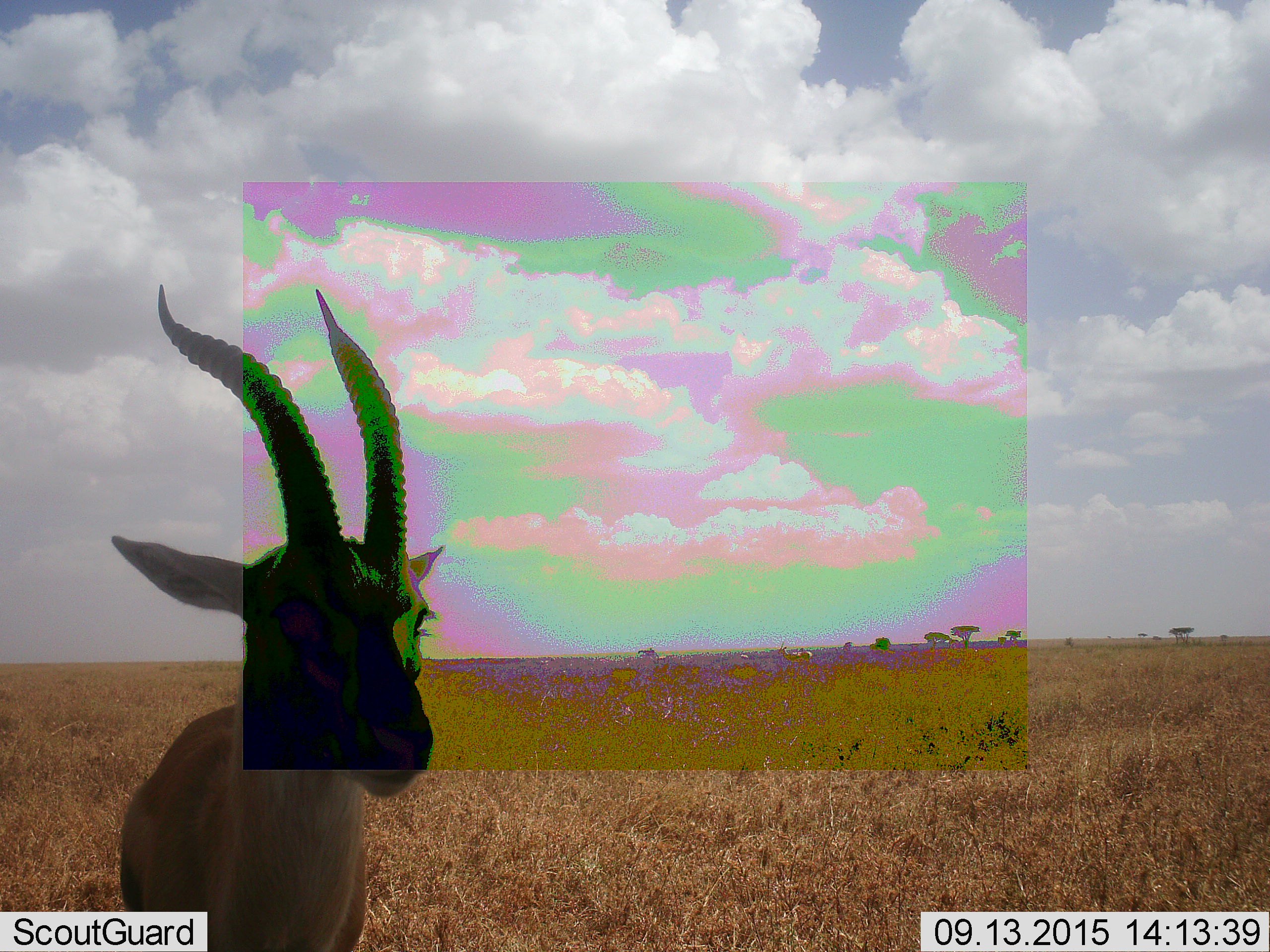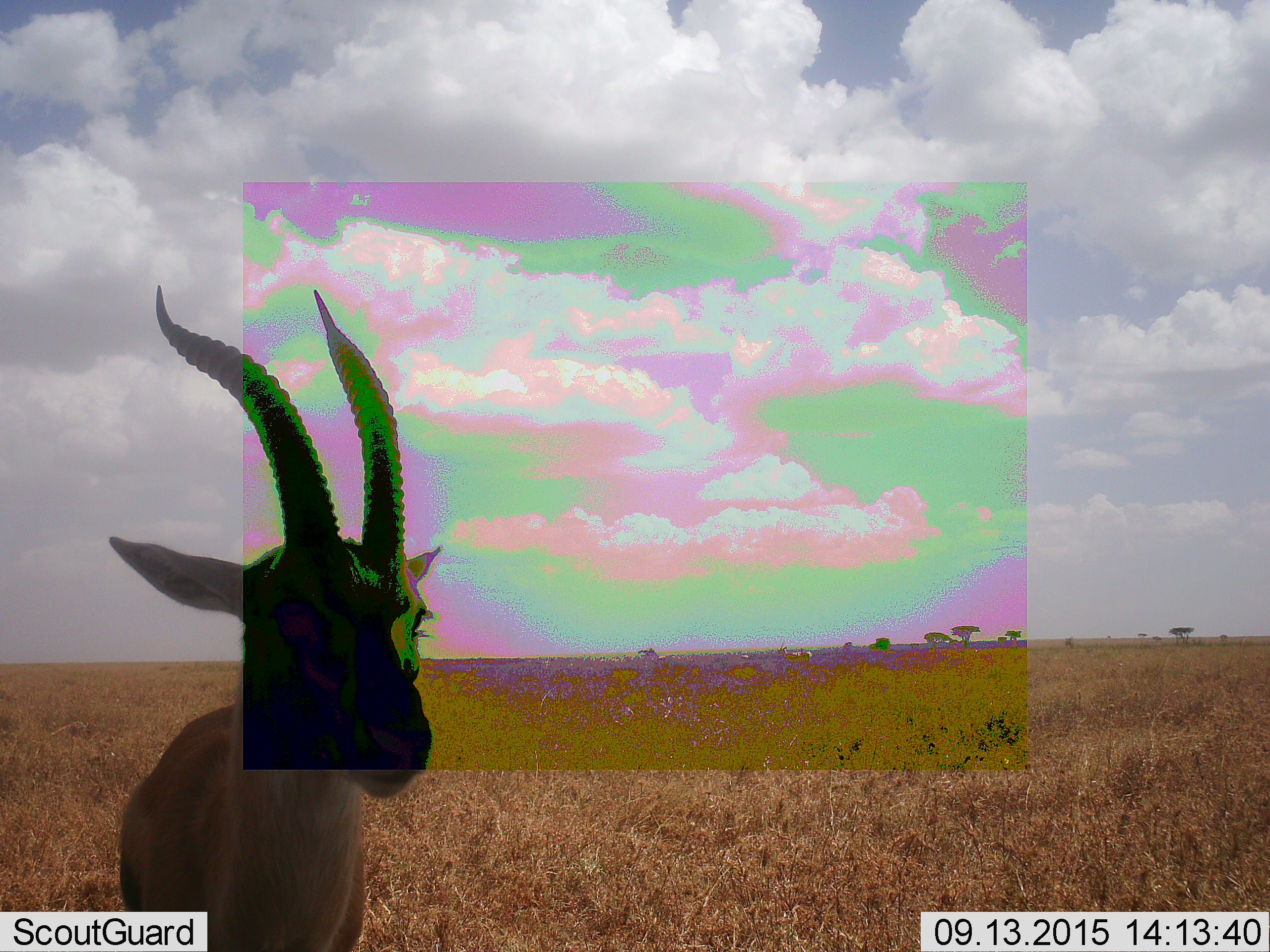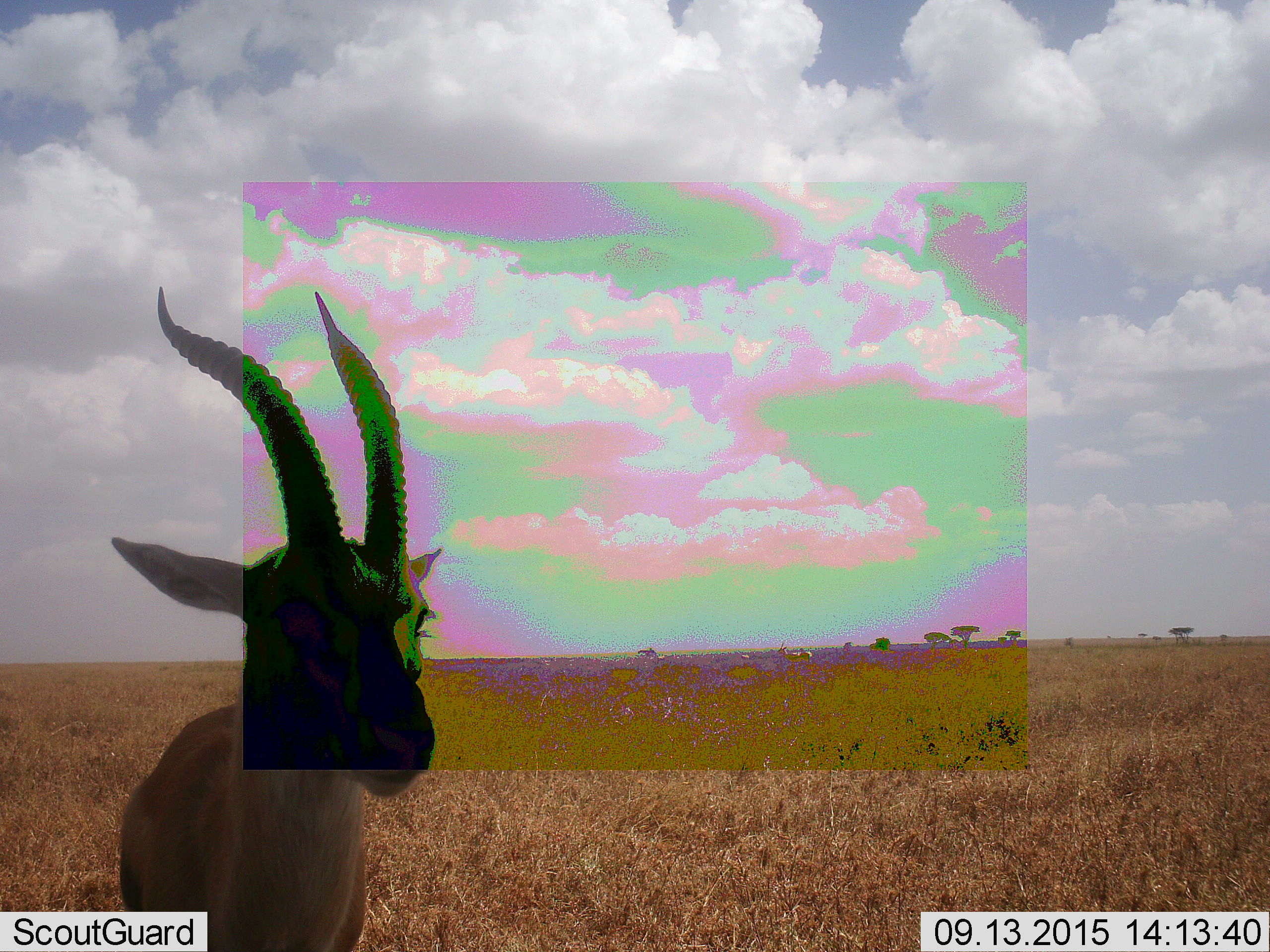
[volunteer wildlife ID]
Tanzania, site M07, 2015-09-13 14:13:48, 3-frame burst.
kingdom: Animalia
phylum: Chordata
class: Mammalia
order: Artiodactyla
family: Bovidae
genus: Eudorcas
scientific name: Eudorcas thomsonii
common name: thomson's gazelle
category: gazellethomsons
Gazellethomsons (thomson's gazelle) (Eudorcas thomsonii), count 1. Behavior (volunteer vote fractions): standing 100%, resting 0%, moving 0%, interacting 0%. Young present (vote fraction): 0%. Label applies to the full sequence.